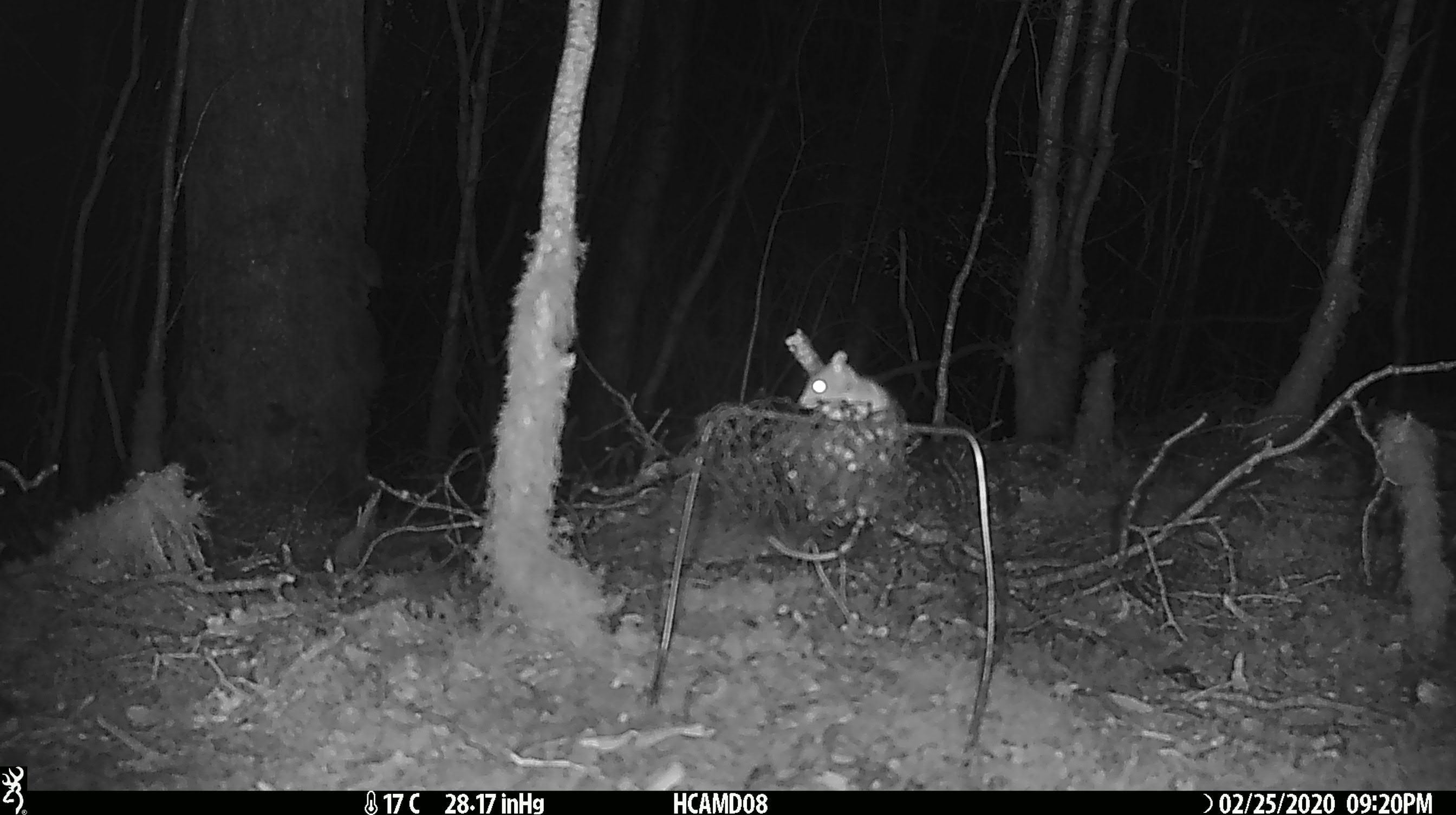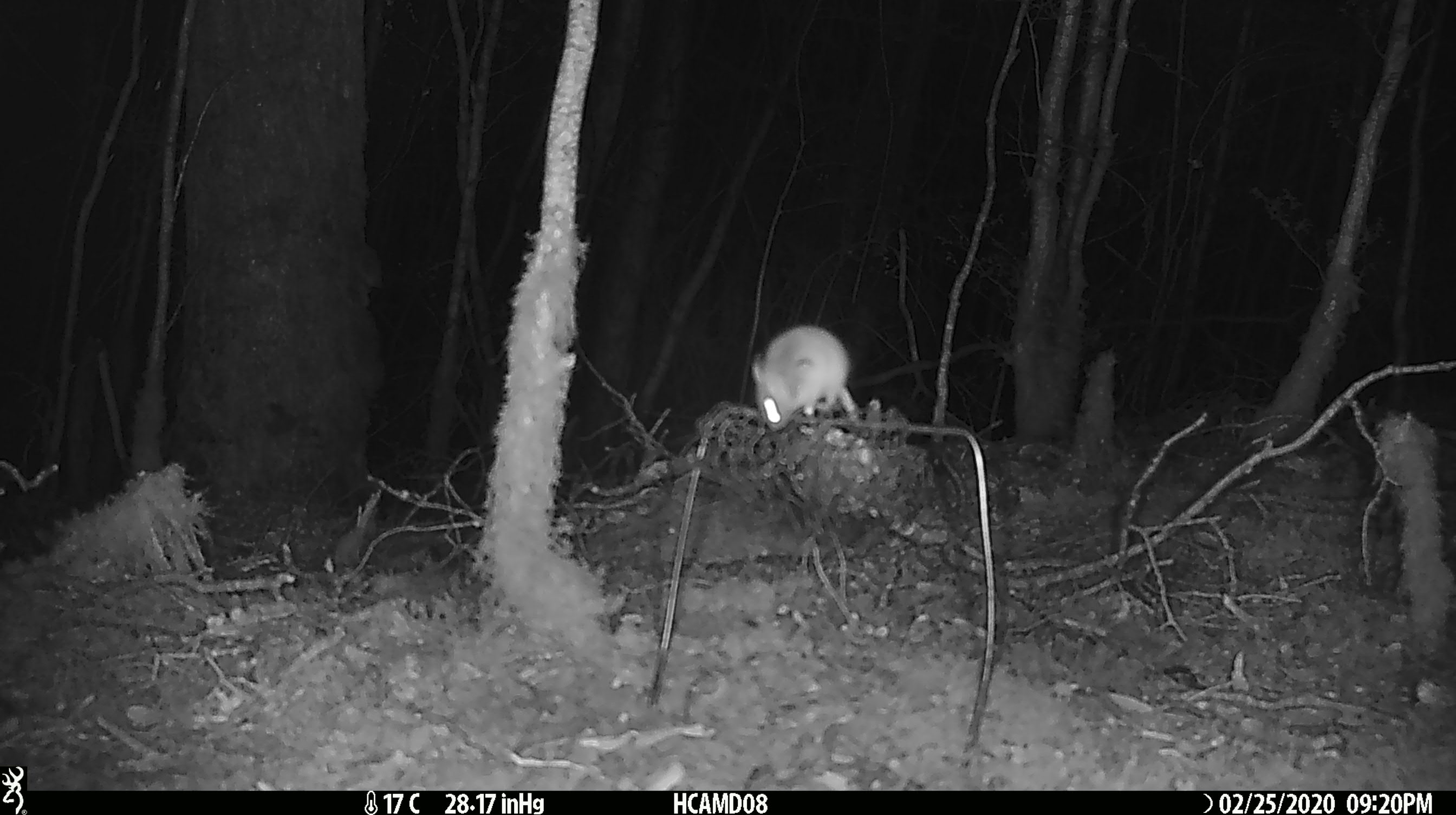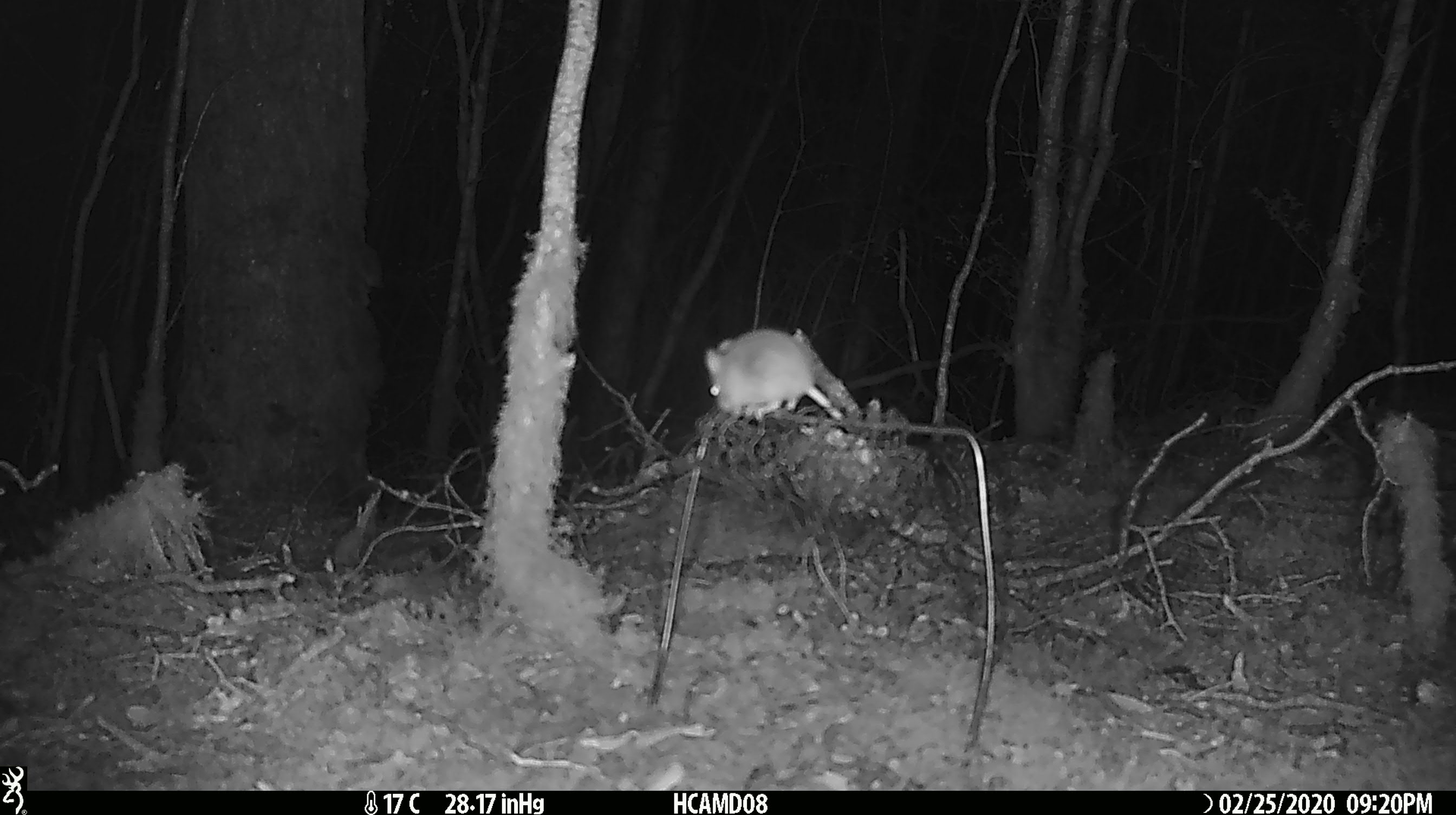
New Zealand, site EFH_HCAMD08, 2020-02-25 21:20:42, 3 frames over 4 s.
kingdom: Animalia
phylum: Chordata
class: Mammalia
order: Rodentia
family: Muridae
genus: Mus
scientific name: Mus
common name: mouse